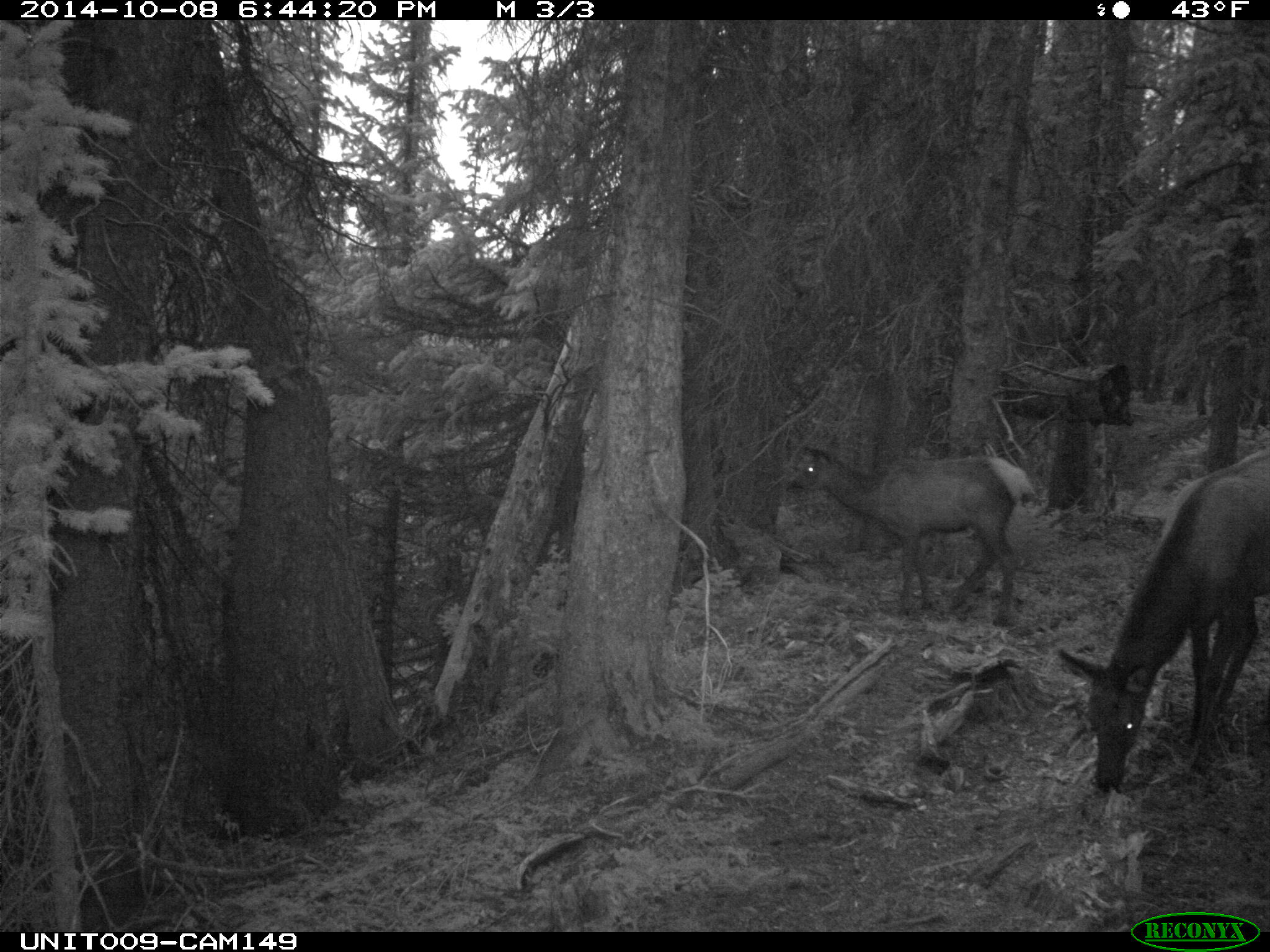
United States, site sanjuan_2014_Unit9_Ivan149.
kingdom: Animalia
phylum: Chordata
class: Mammalia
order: Artiodactyla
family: Cervidae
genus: Cervus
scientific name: Cervus elaphus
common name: red deer